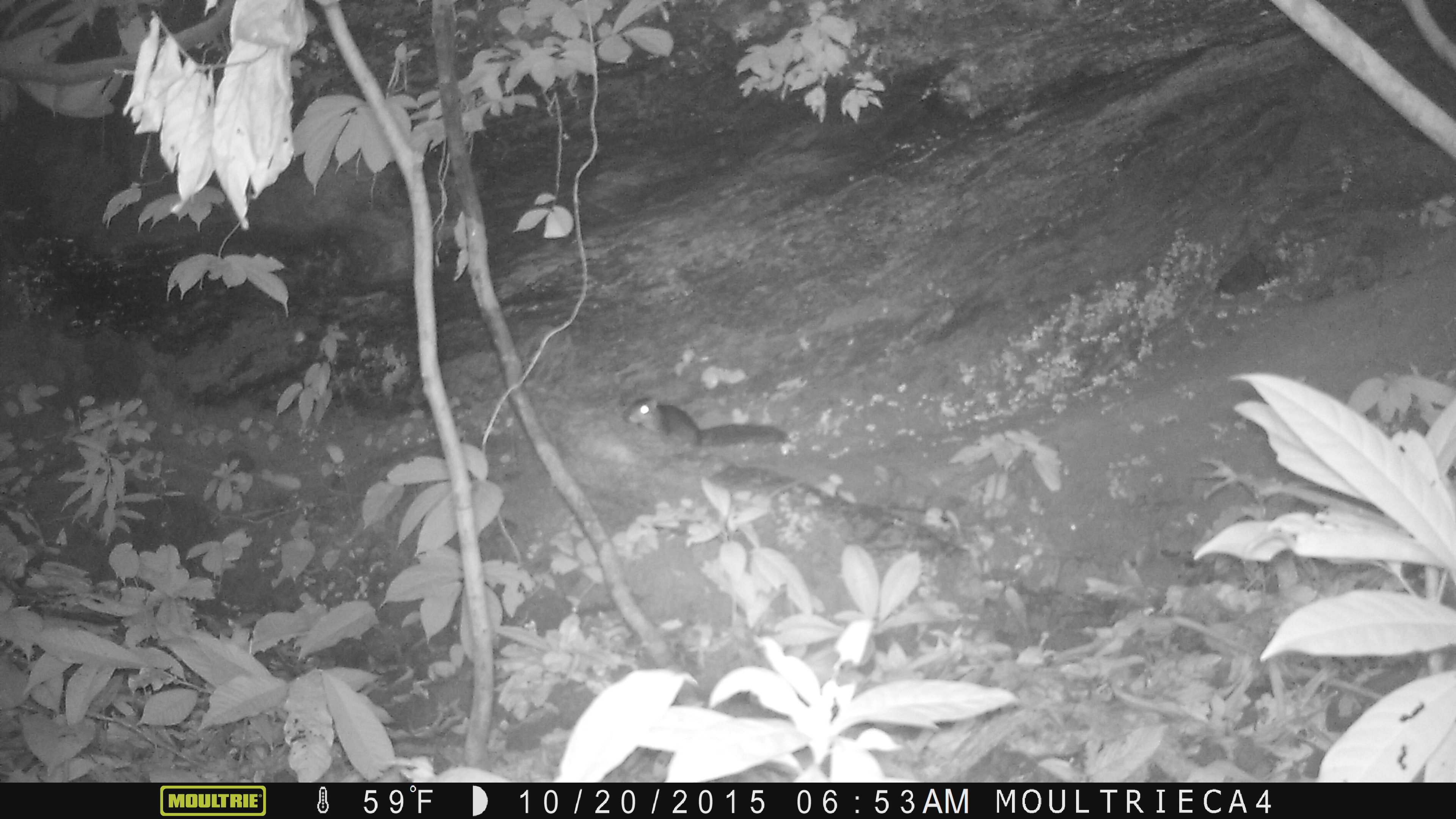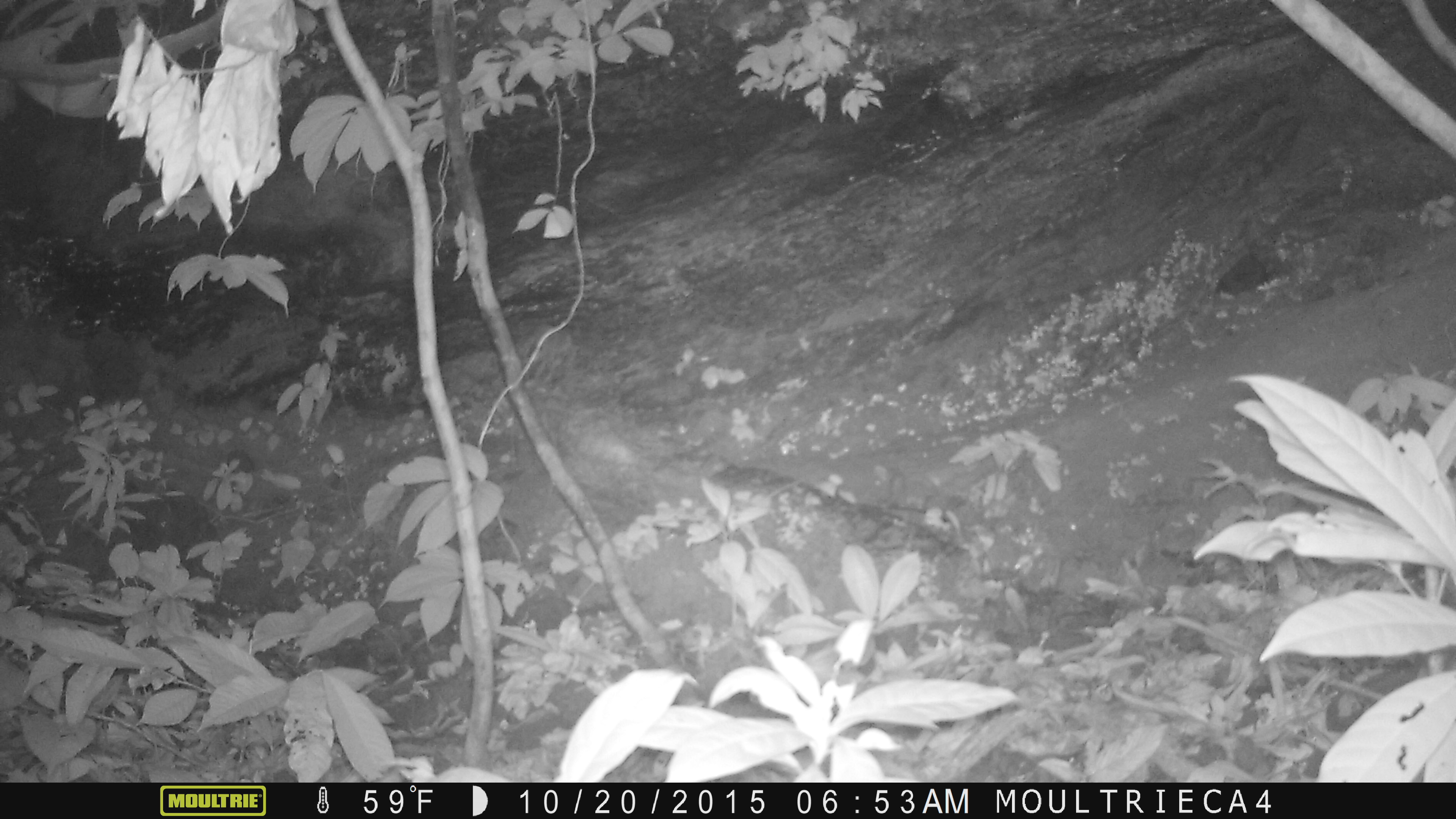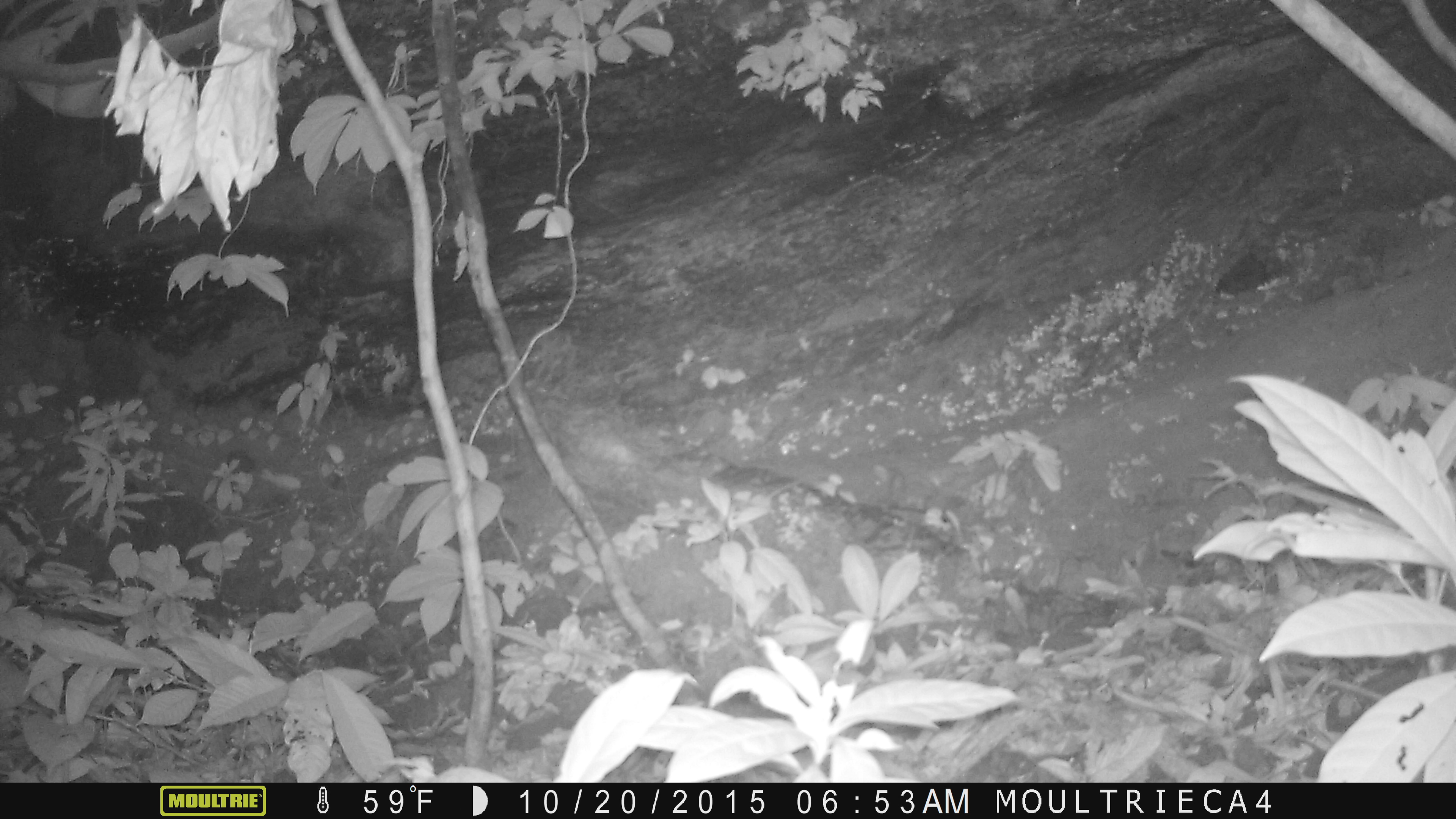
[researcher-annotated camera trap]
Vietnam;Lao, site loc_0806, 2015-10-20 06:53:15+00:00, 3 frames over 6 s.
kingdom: Animalia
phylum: Chordata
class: Mammalia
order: Rodentia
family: Sciuridae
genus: Dremomys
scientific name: Dremomys rufigenis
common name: red-cheeked squirrel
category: red cheeked squirrel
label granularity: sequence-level